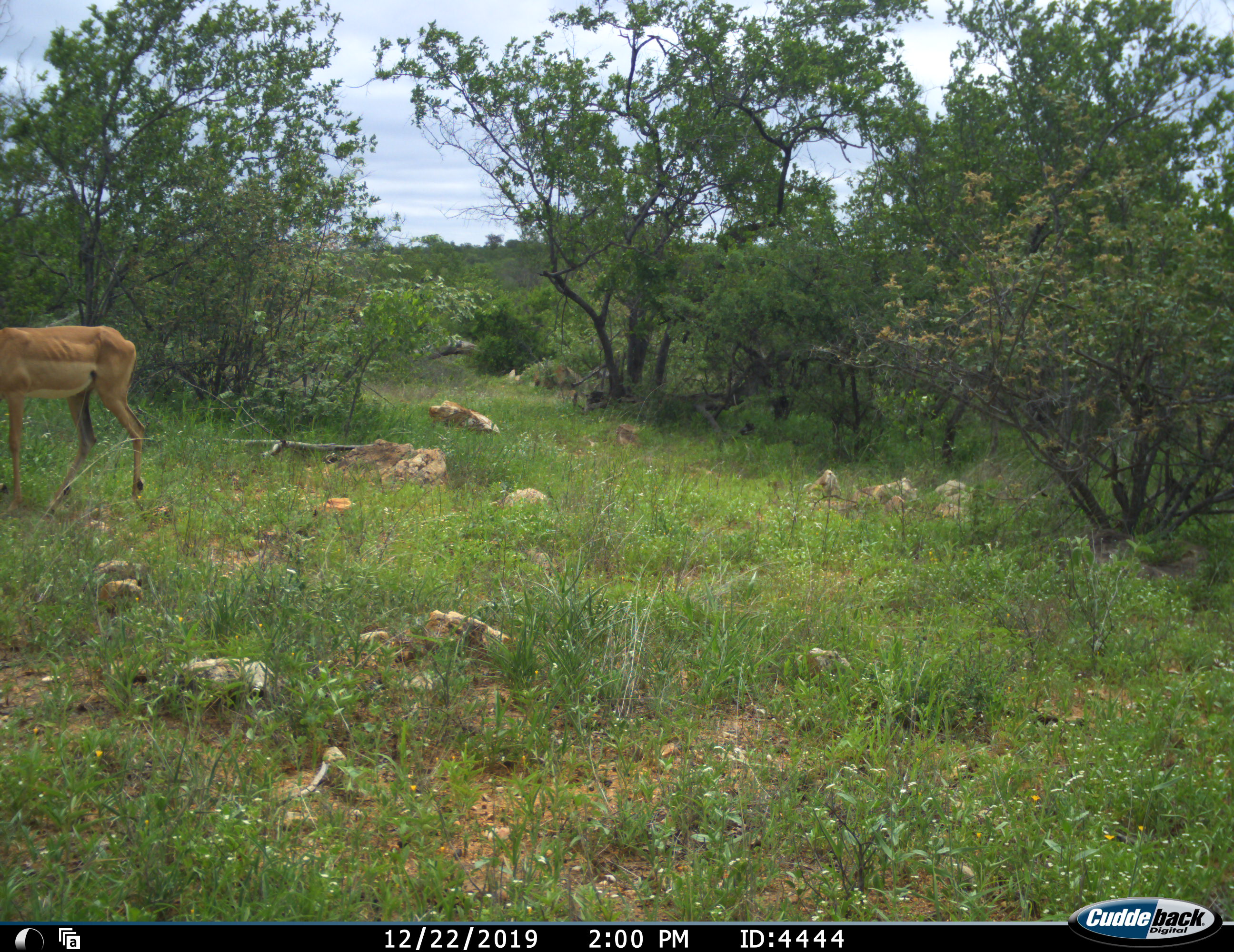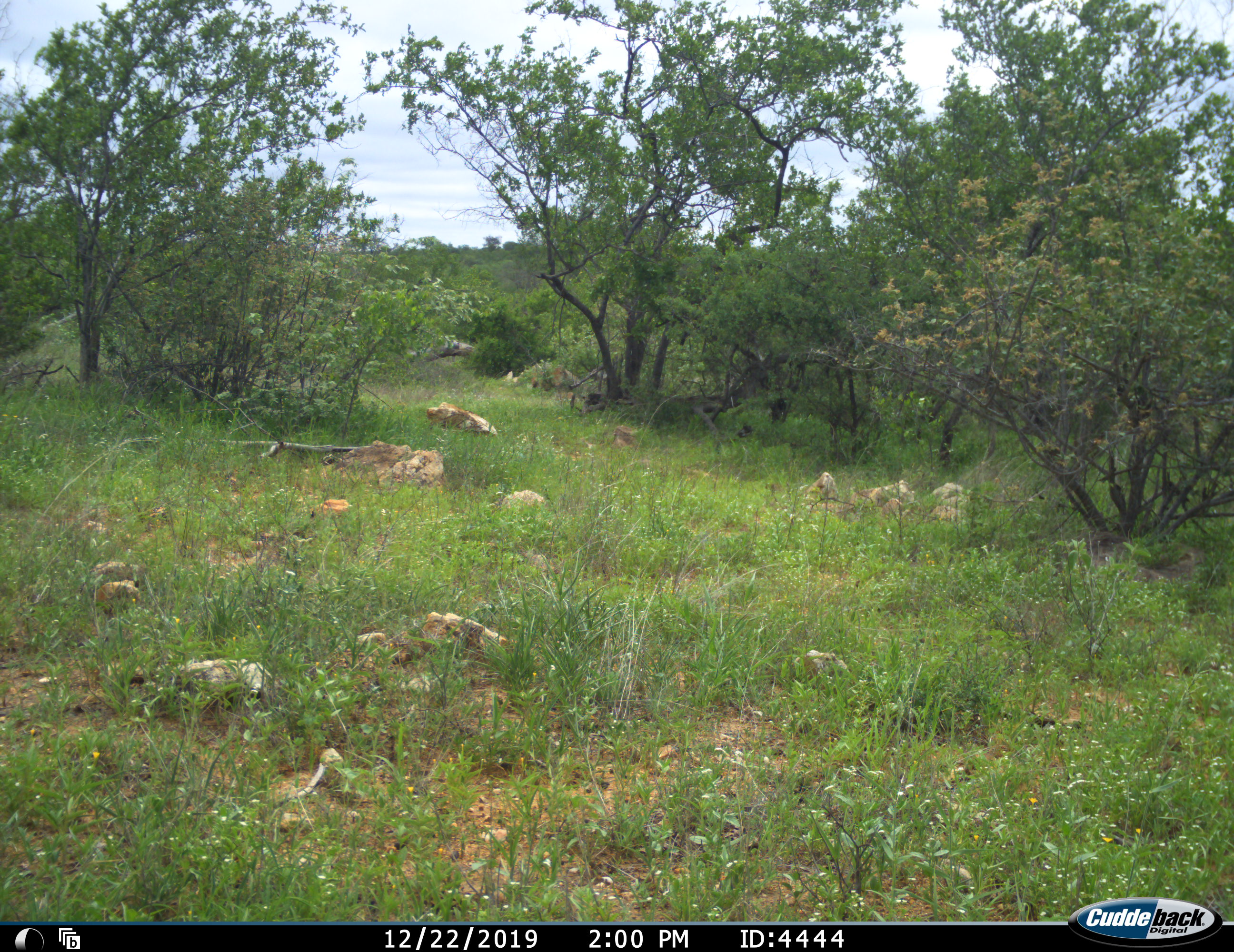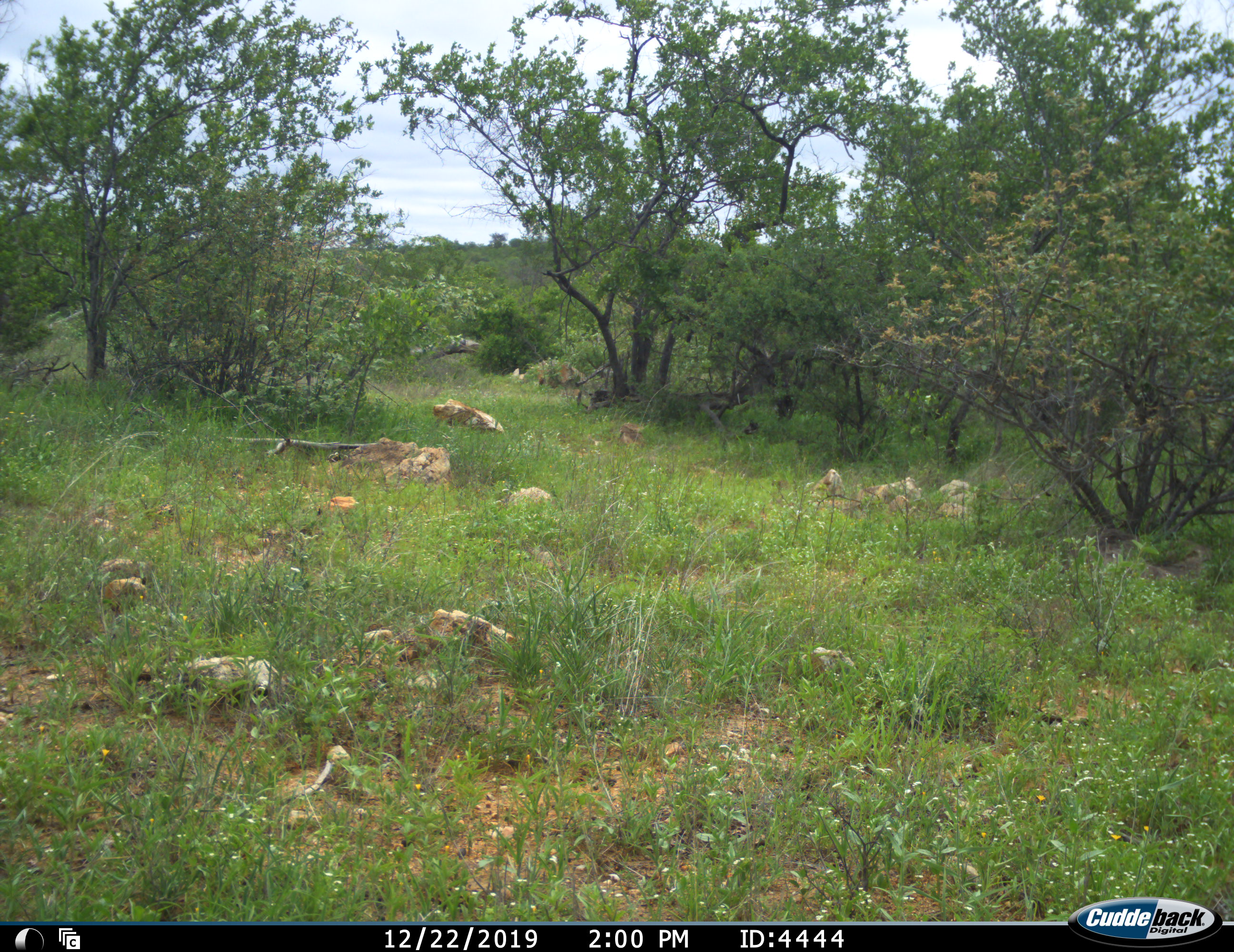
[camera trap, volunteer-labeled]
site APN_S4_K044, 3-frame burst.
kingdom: Animalia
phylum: Chordata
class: Mammalia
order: Artiodactyla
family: Bovidae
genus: Aepyceros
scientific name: Aepyceros melampus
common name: impala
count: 1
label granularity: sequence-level